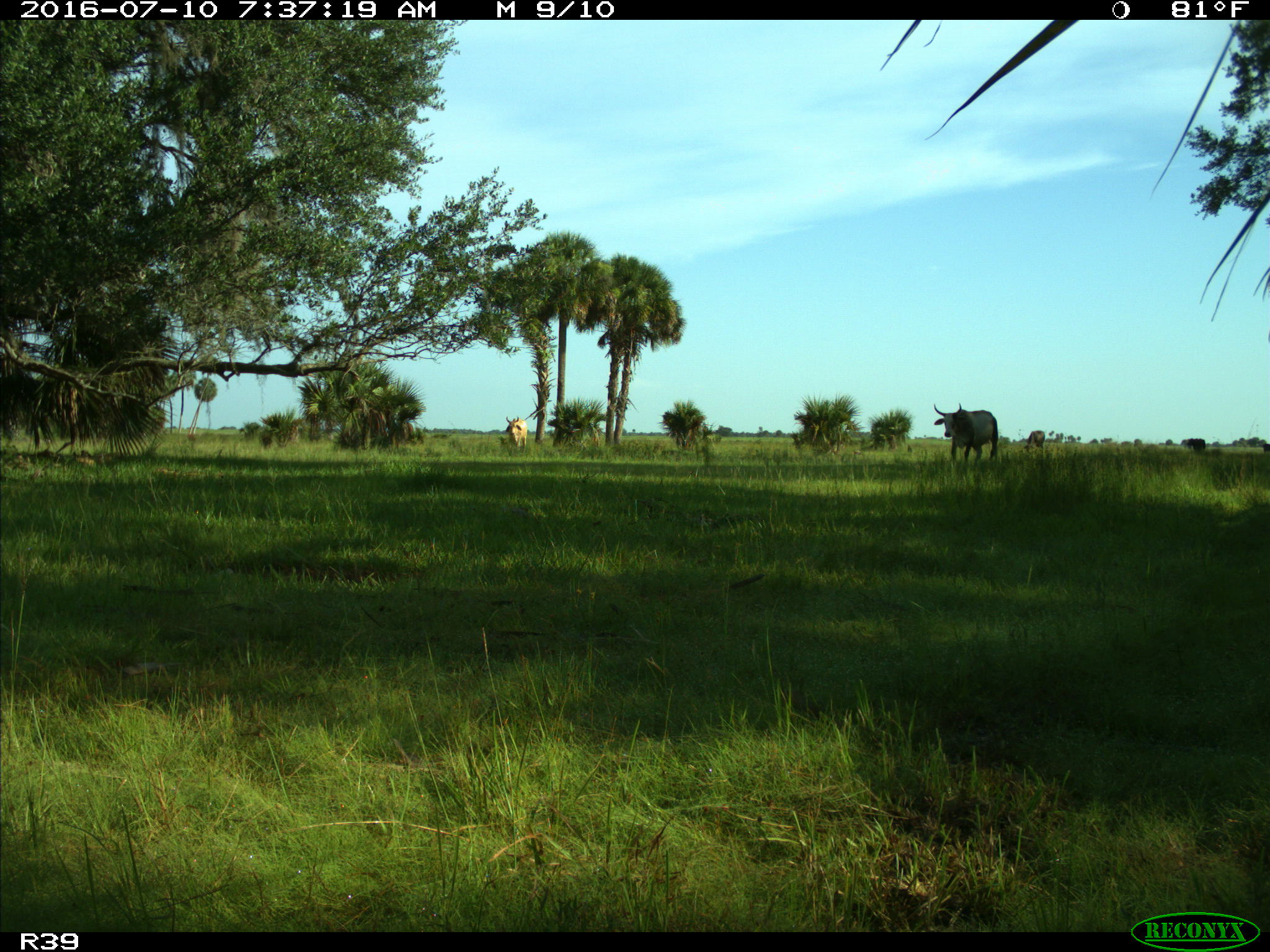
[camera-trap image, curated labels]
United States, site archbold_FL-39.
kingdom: Animalia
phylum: Chordata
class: Mammalia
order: Artiodactyla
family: Bovidae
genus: Bos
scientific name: Bos taurus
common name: domestic cow